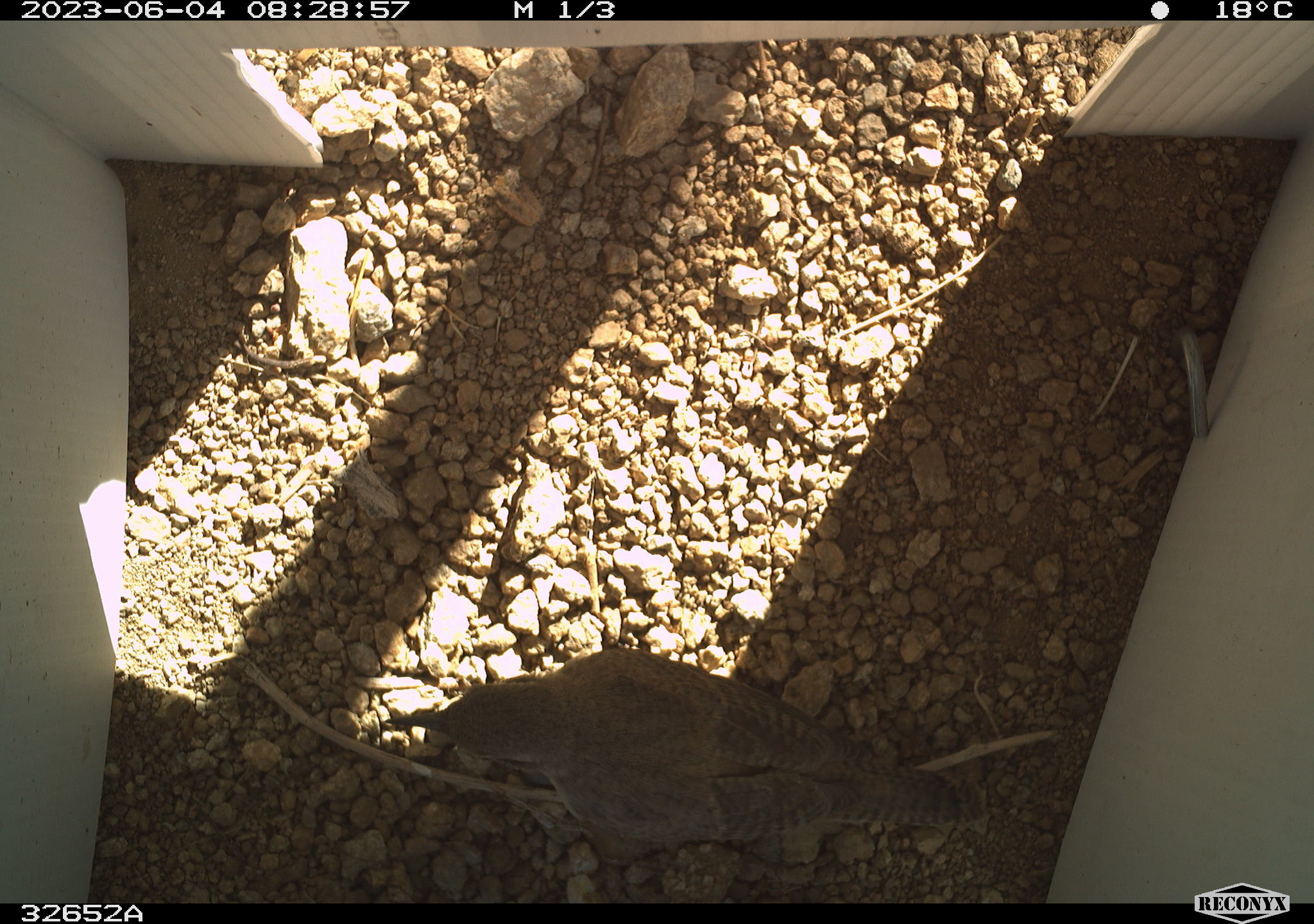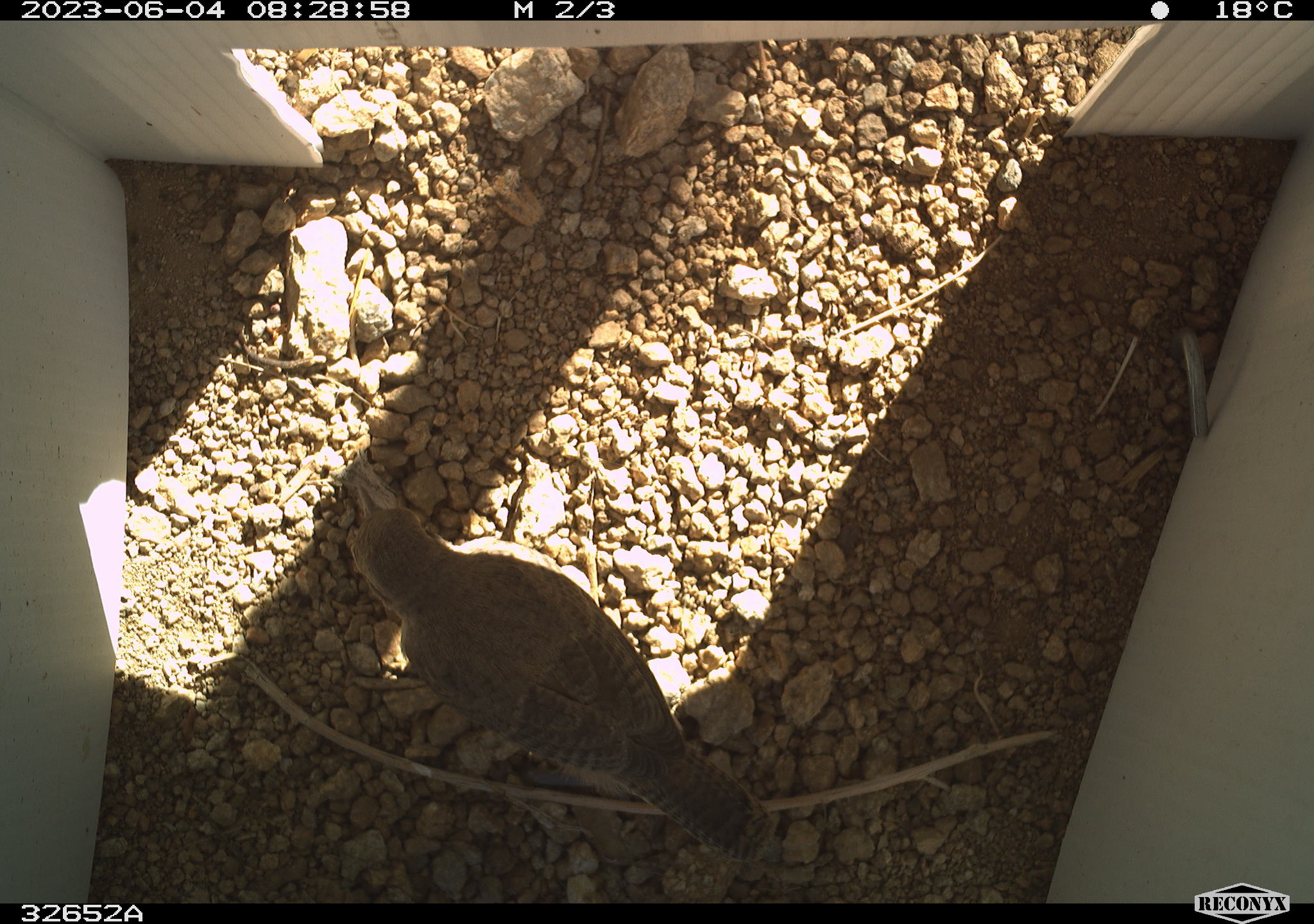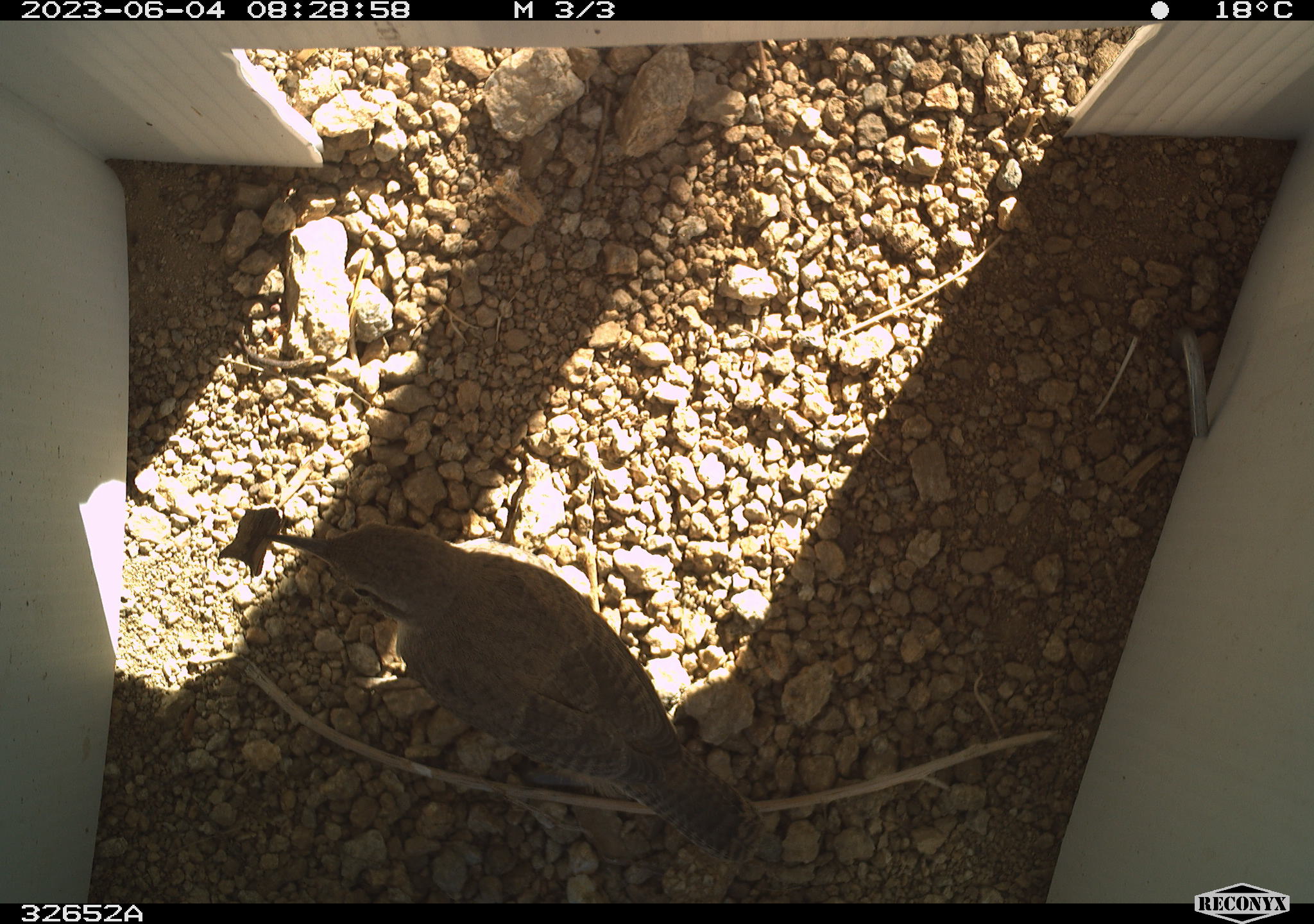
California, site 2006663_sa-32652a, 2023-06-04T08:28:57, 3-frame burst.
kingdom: Animalia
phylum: Chordata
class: Aves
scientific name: Aves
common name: bird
Bird (Aves).